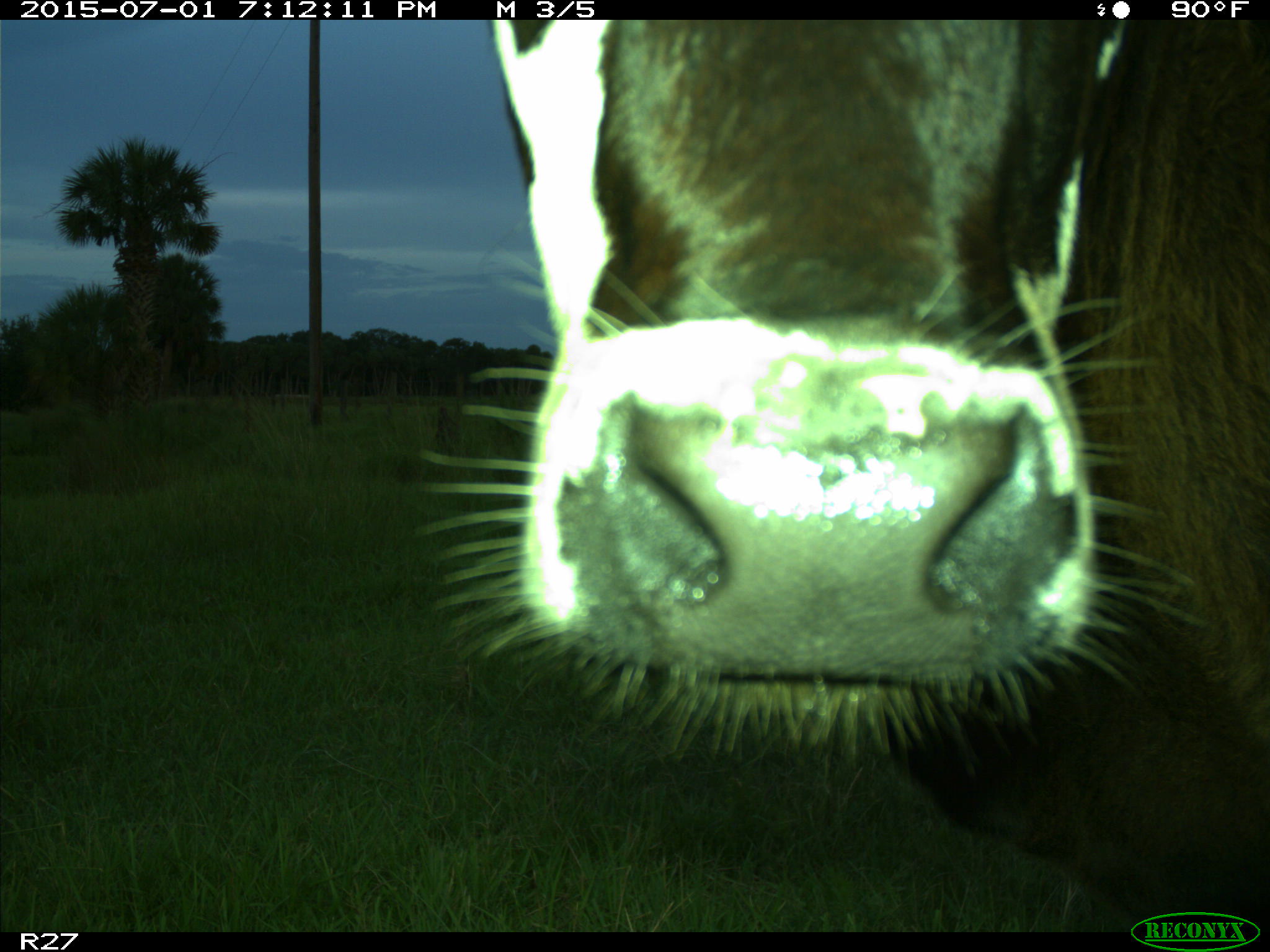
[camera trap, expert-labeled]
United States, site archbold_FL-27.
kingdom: Animalia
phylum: Chordata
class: Mammalia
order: Artiodactyla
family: Bovidae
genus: Bos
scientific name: Bos taurus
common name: domestic cow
Bos taurus (domestic cow).